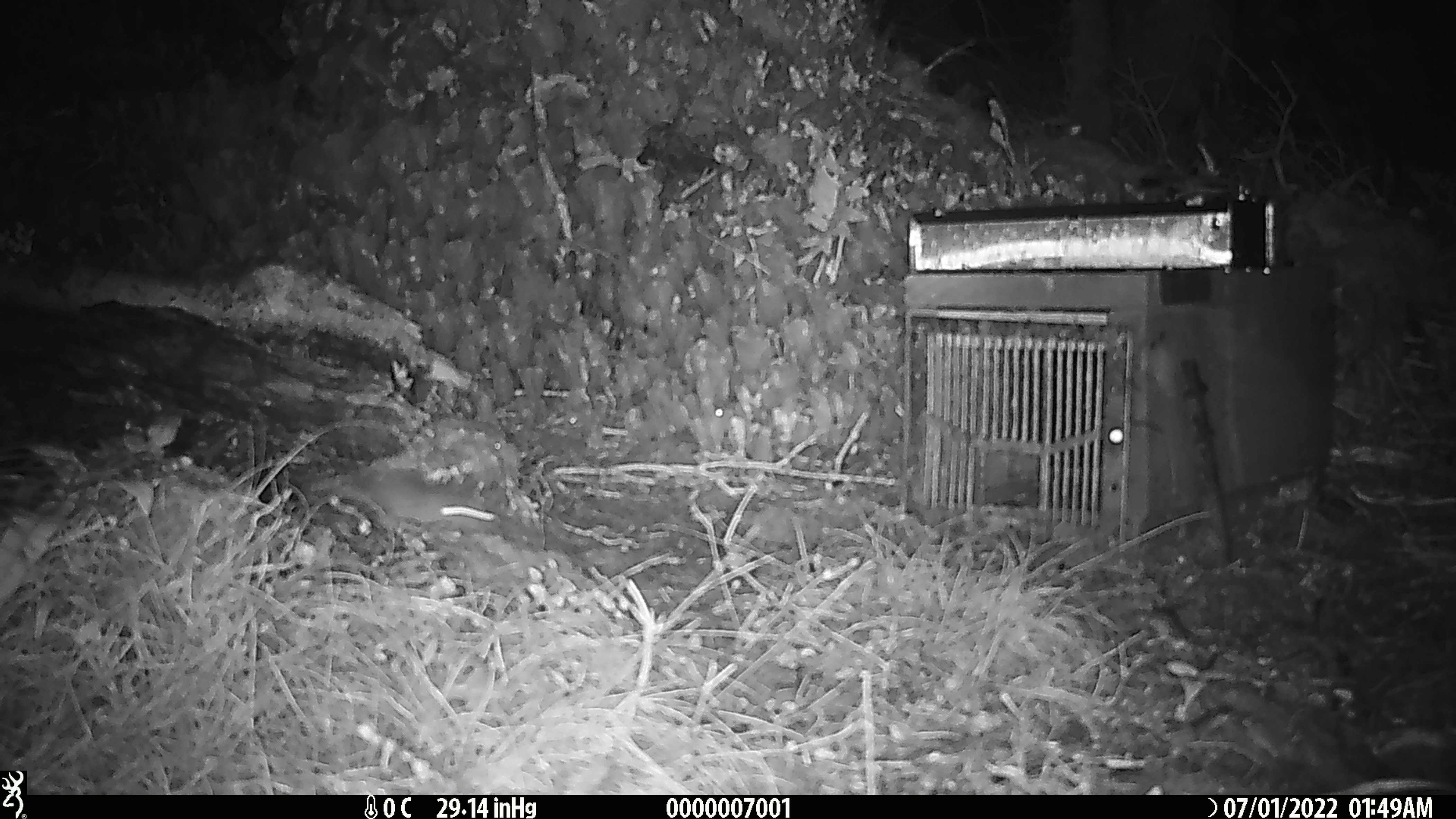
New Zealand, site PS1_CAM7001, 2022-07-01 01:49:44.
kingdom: Animalia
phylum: Chordata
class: Mammalia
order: Rodentia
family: Muridae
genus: Mus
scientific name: Mus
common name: mouse